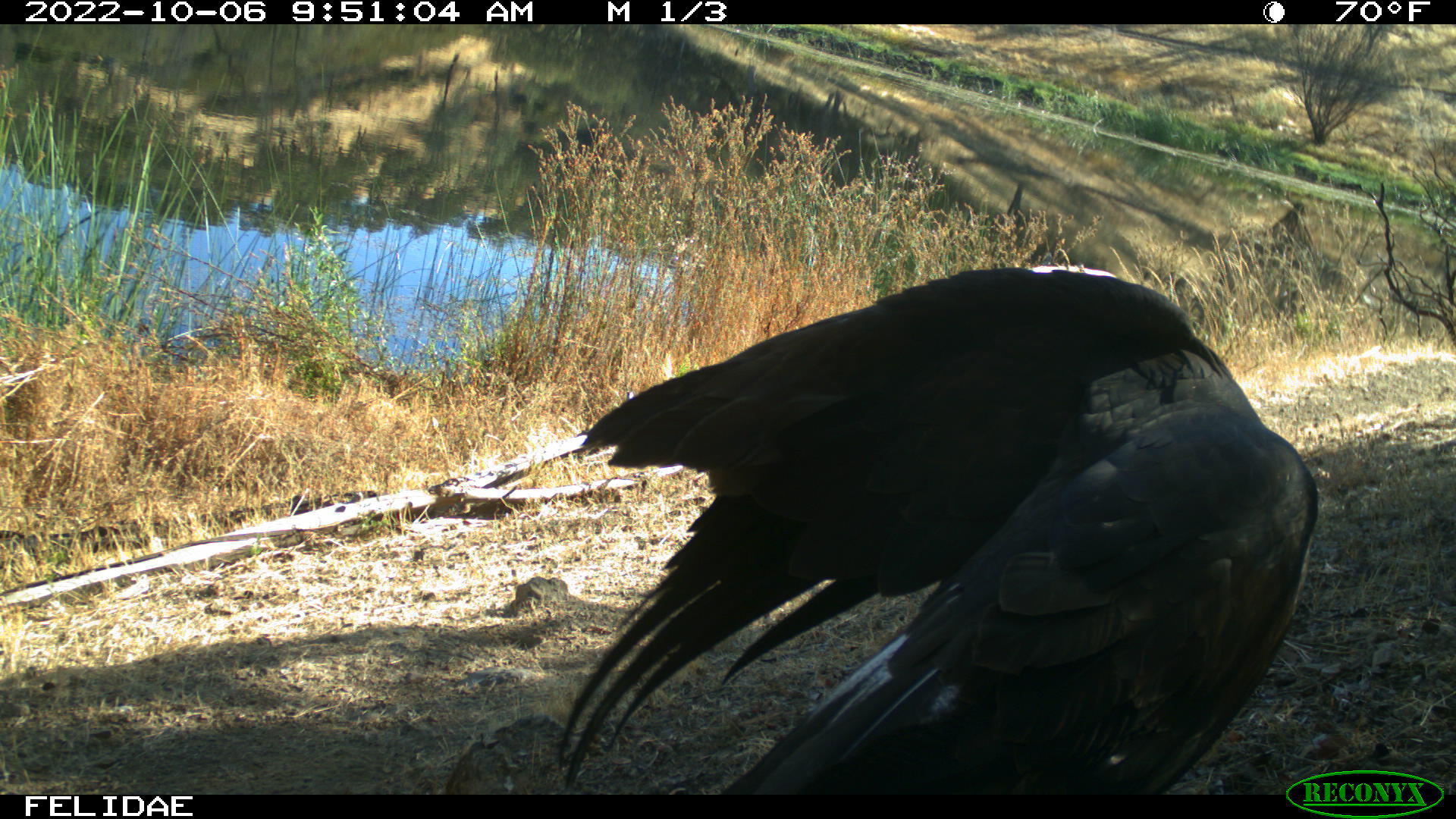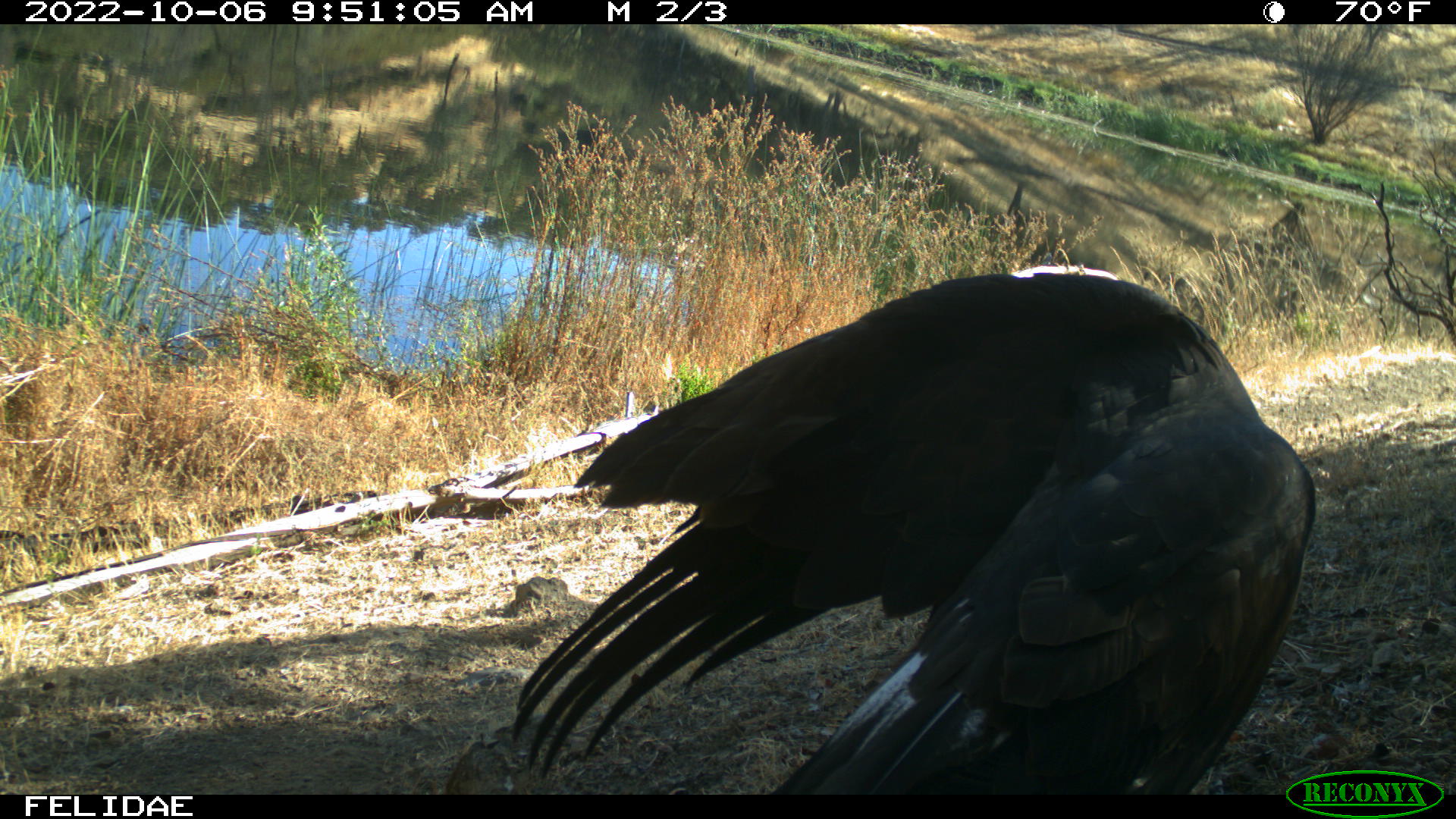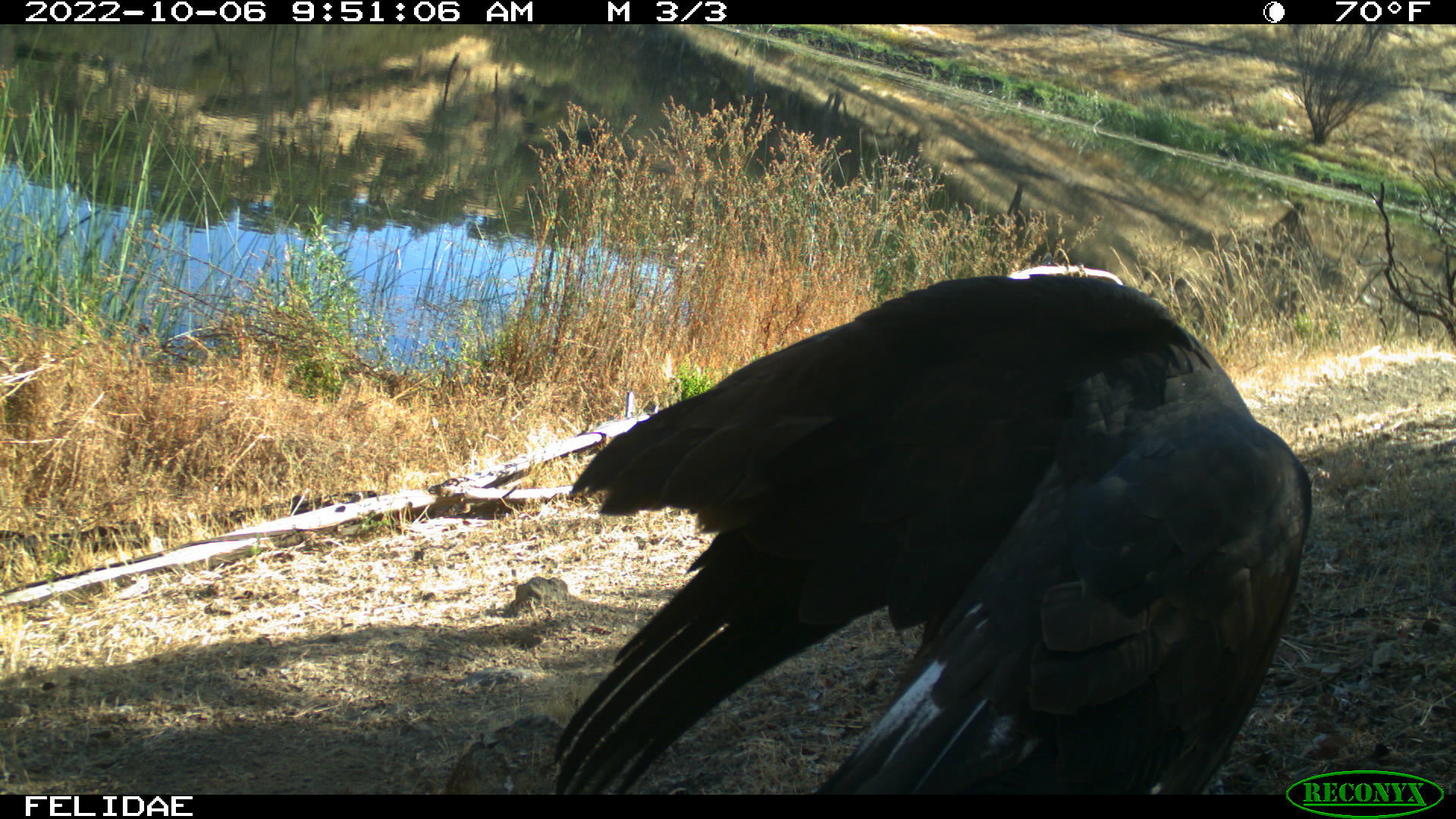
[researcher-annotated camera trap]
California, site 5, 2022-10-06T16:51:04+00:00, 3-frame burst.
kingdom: Animalia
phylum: Chordata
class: Aves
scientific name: Aves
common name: bird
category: unknown bird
Unknown bird (bird) (Aves).